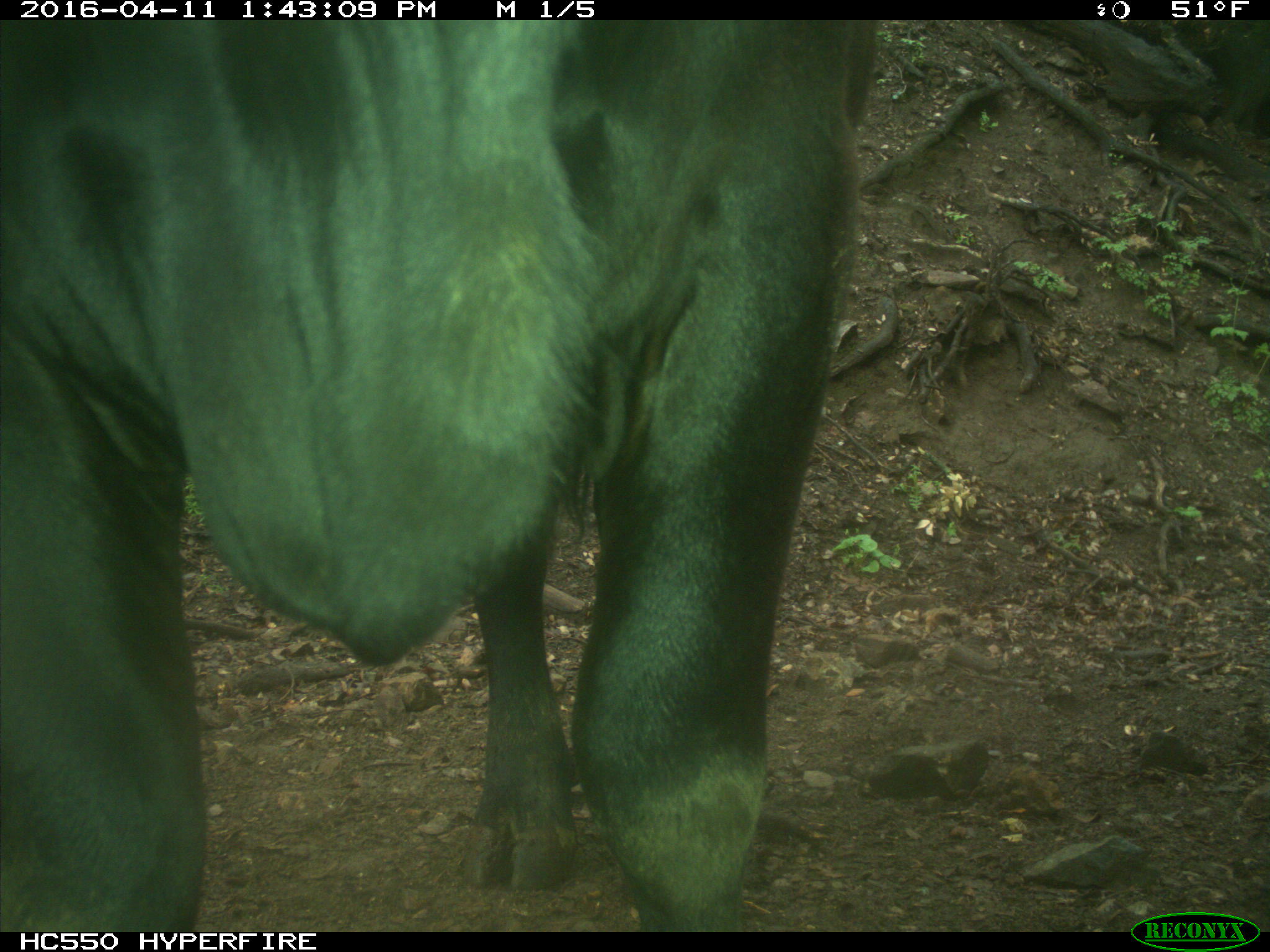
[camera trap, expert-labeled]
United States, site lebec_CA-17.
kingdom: Animalia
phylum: Chordata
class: Mammalia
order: Artiodactyla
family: Bovidae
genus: Bos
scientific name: Bos taurus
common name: domestic cow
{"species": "Bos taurus (domestic cow)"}